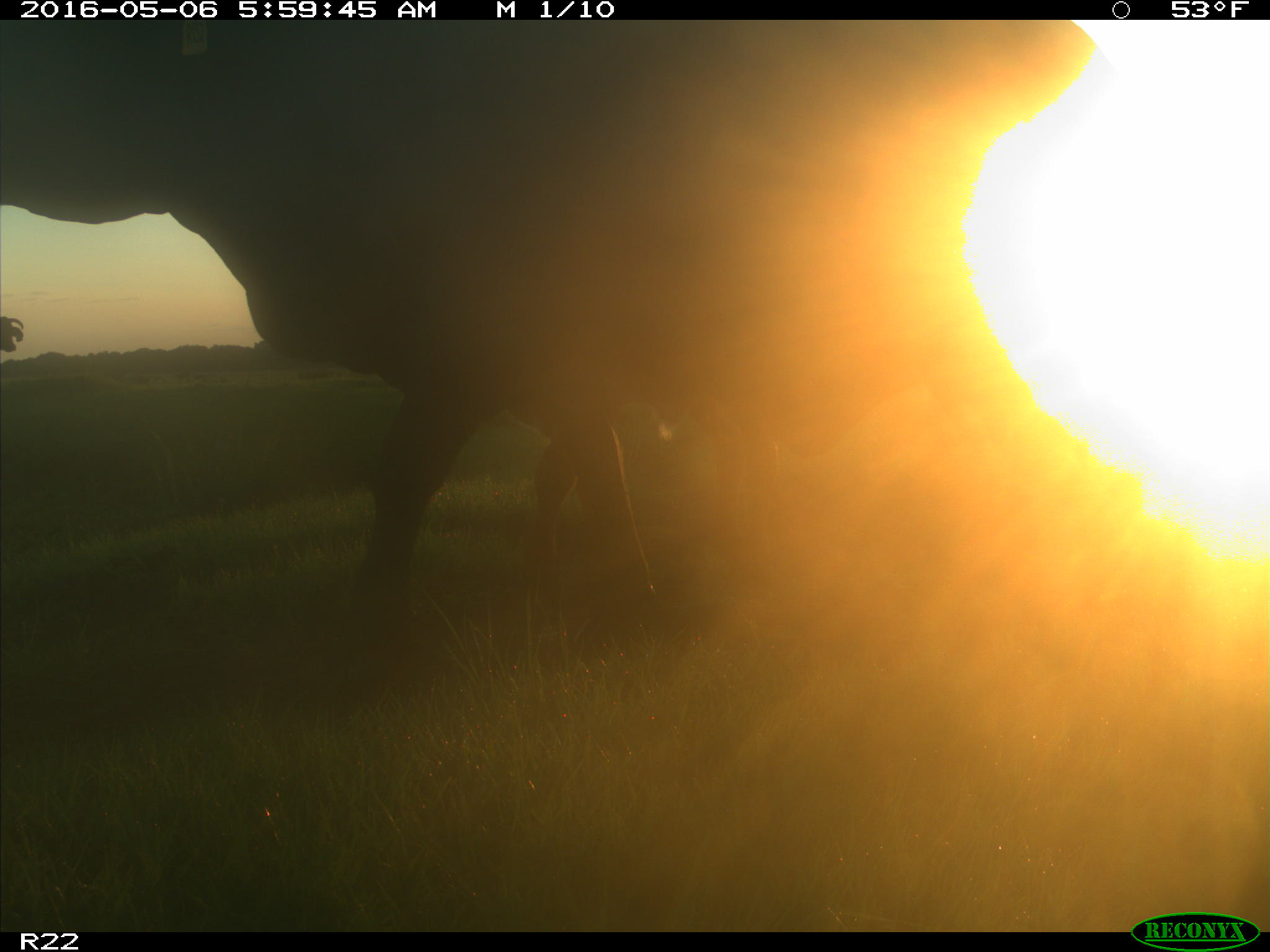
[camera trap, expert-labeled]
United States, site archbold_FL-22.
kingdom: Animalia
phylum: Chordata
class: Mammalia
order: Artiodactyla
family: Bovidae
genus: Bos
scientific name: Bos taurus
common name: domestic cow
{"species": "Bos taurus (domestic cow)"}